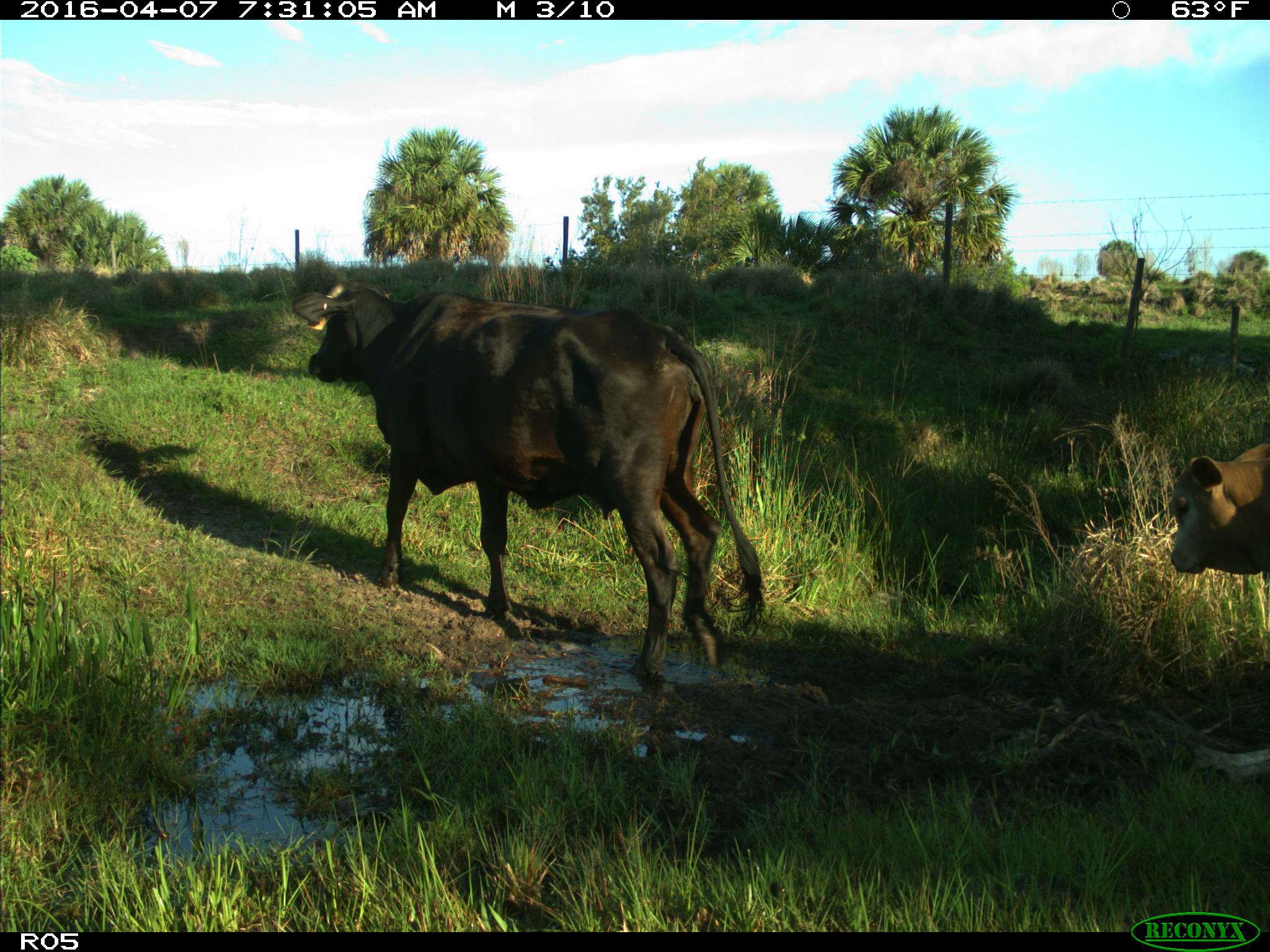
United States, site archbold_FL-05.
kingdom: Animalia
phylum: Chordata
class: Mammalia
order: Artiodactyla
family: Bovidae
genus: Bos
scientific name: Bos taurus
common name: domestic cow